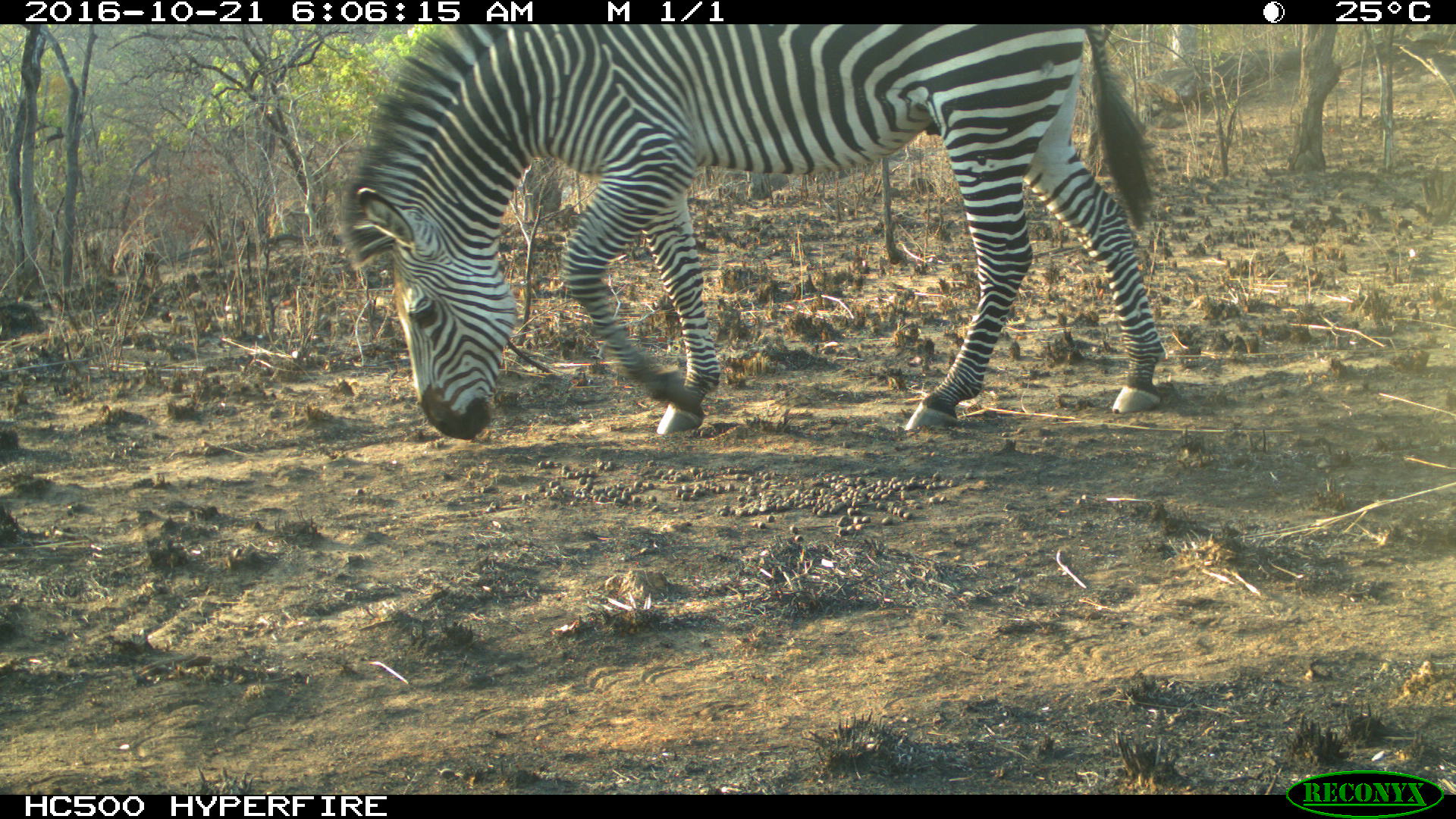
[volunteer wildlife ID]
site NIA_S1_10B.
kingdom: Animalia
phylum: Chordata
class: Mammalia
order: Perissodactyla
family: Equidae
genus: Equus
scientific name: Equus quagga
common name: plains zebra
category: zebraplains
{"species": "zebraplains (plains zebra) (Equus quagga)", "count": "1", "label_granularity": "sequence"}